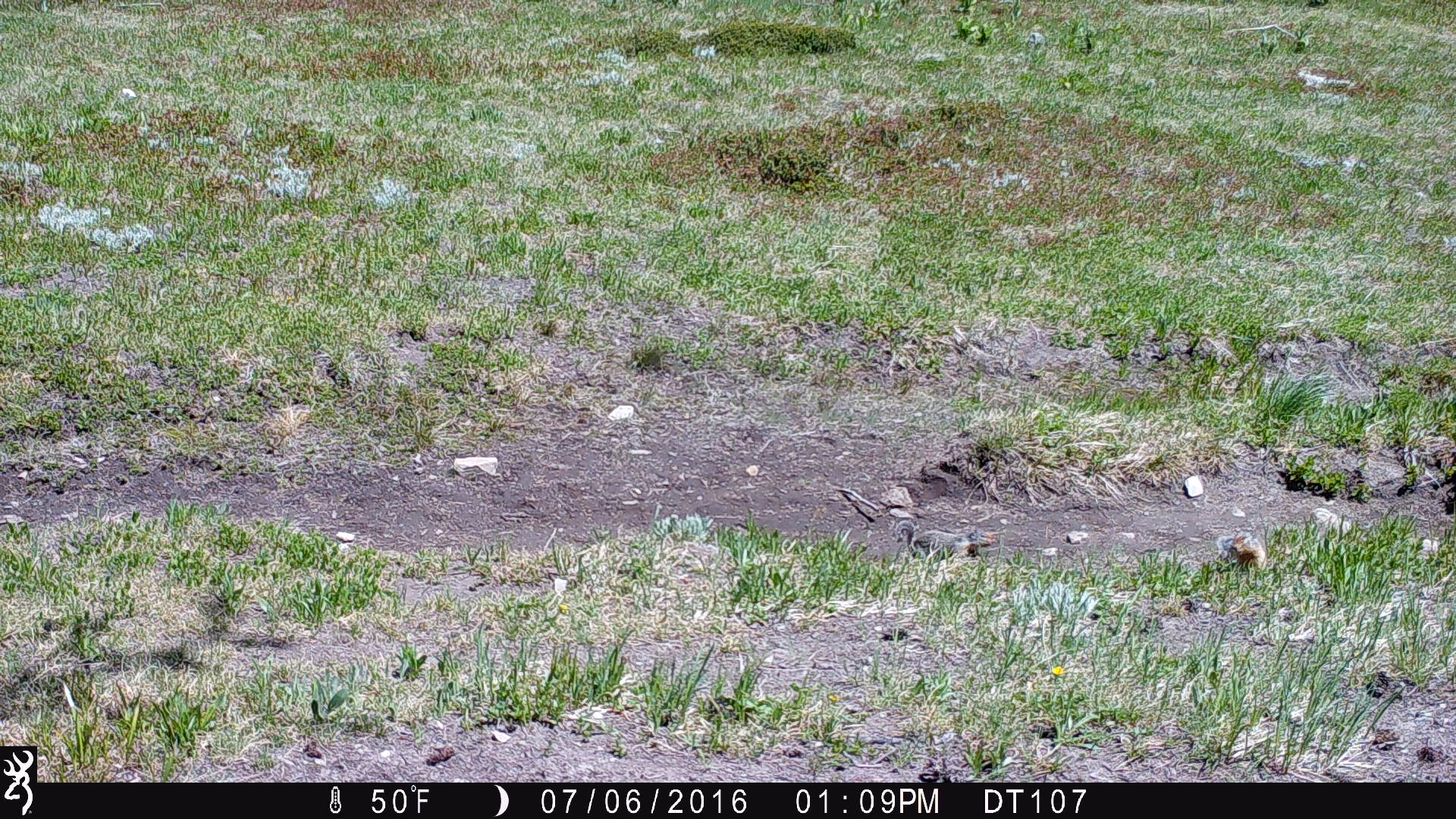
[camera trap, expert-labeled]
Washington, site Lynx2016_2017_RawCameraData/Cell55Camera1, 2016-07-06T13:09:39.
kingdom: Animalia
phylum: Chordata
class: Mammalia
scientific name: Mammalia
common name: small mammal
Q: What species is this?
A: Small mammal (Mammalia).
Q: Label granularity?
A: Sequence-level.